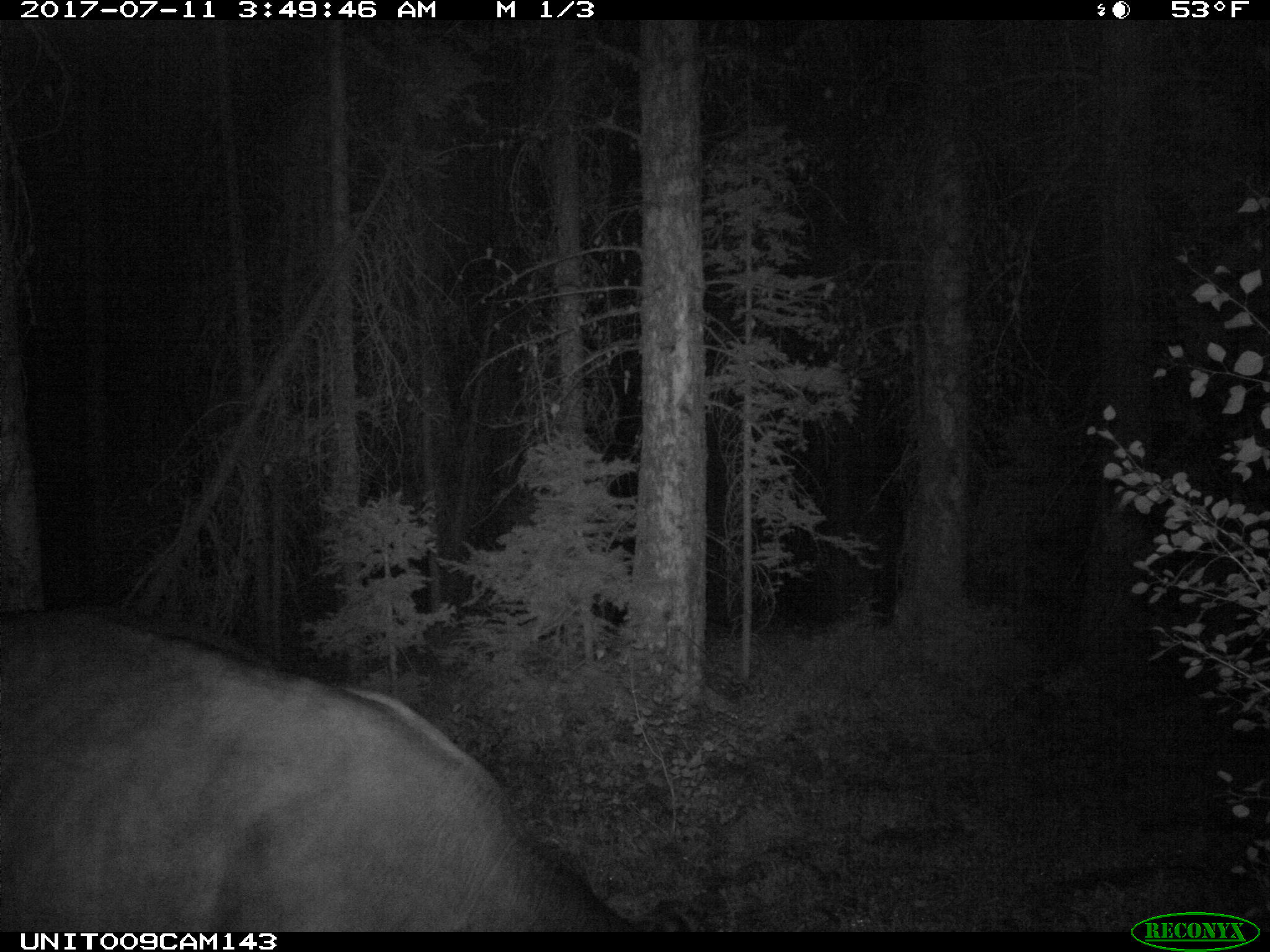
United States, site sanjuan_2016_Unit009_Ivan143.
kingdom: Animalia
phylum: Chordata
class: Mammalia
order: Artiodactyla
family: Bovidae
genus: Bos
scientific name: Bos taurus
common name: domestic cow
Bos taurus (domestic cow).